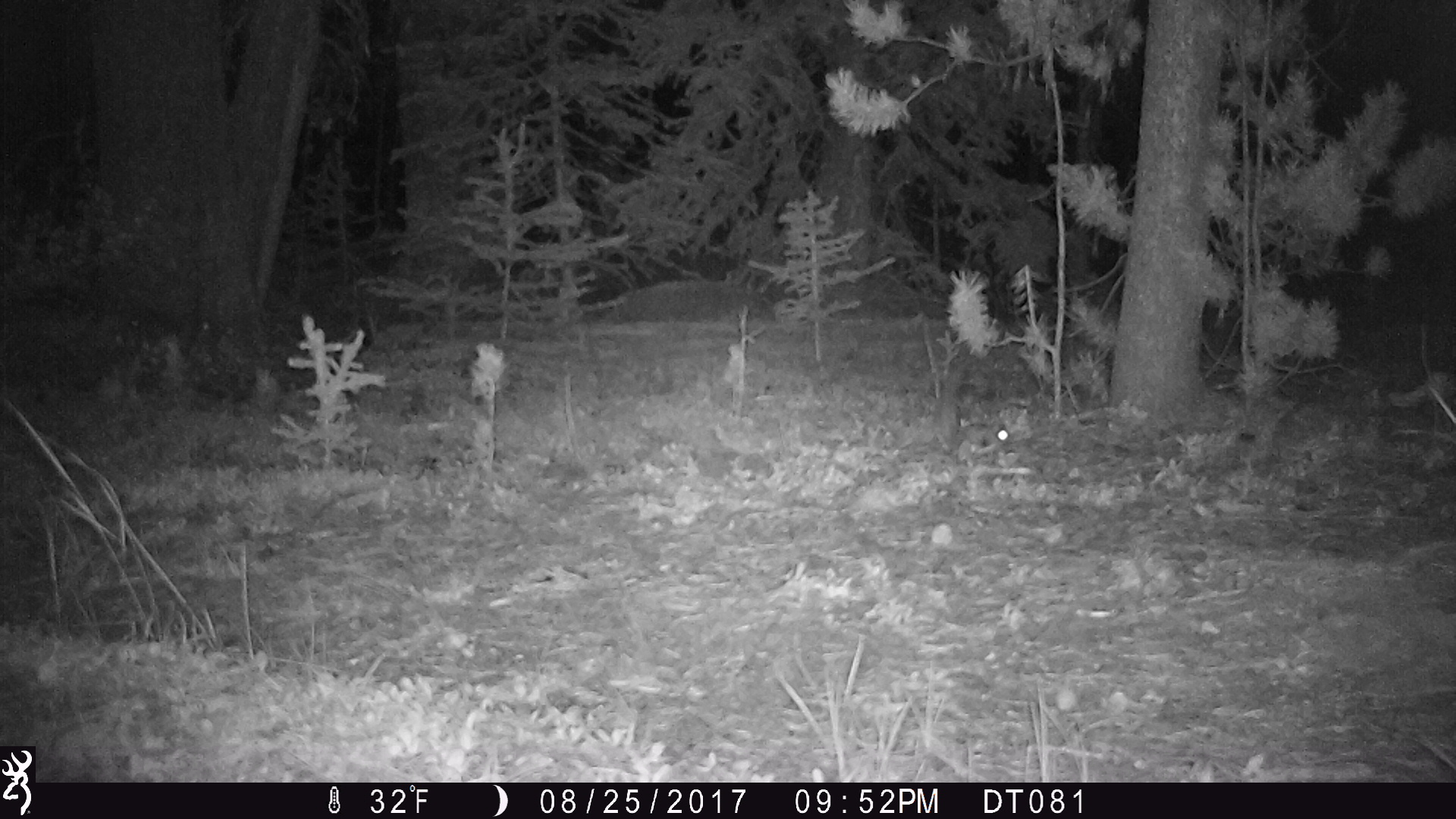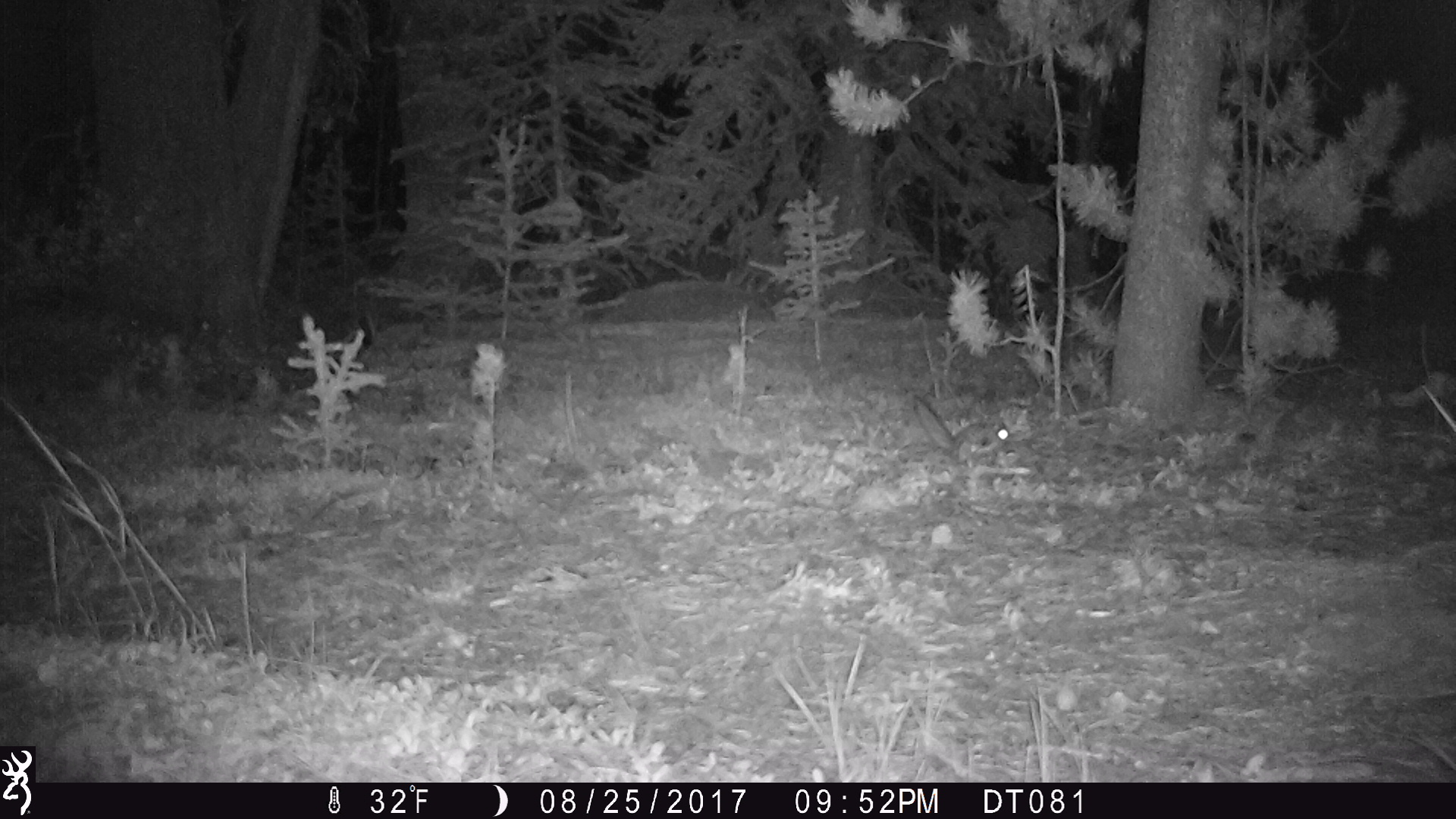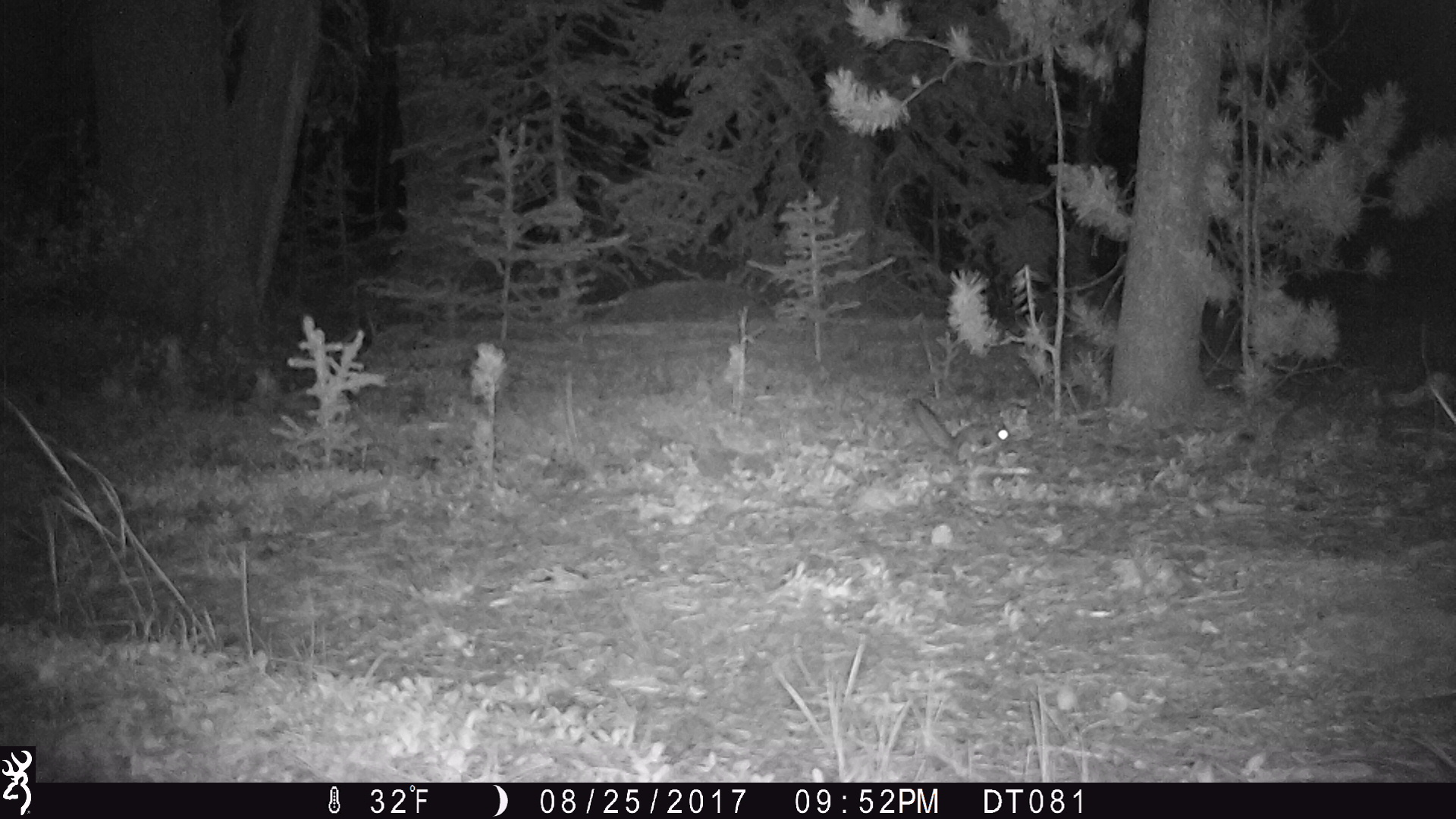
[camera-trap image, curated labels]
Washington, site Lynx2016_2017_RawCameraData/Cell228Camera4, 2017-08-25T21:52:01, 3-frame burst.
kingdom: Animalia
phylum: Chordata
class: Mammalia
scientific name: Mammalia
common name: small mammal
Small mammal (Mammalia). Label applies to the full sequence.